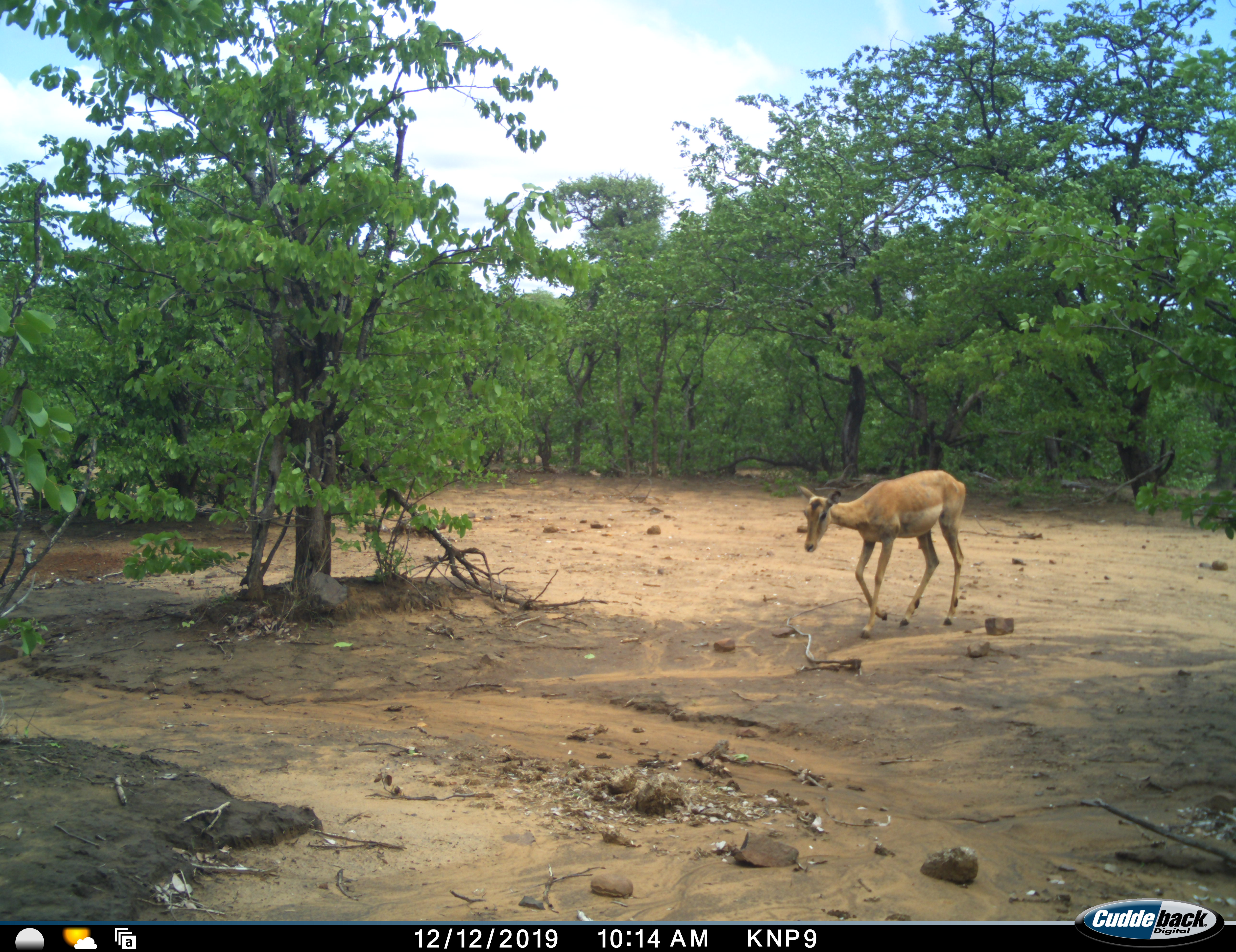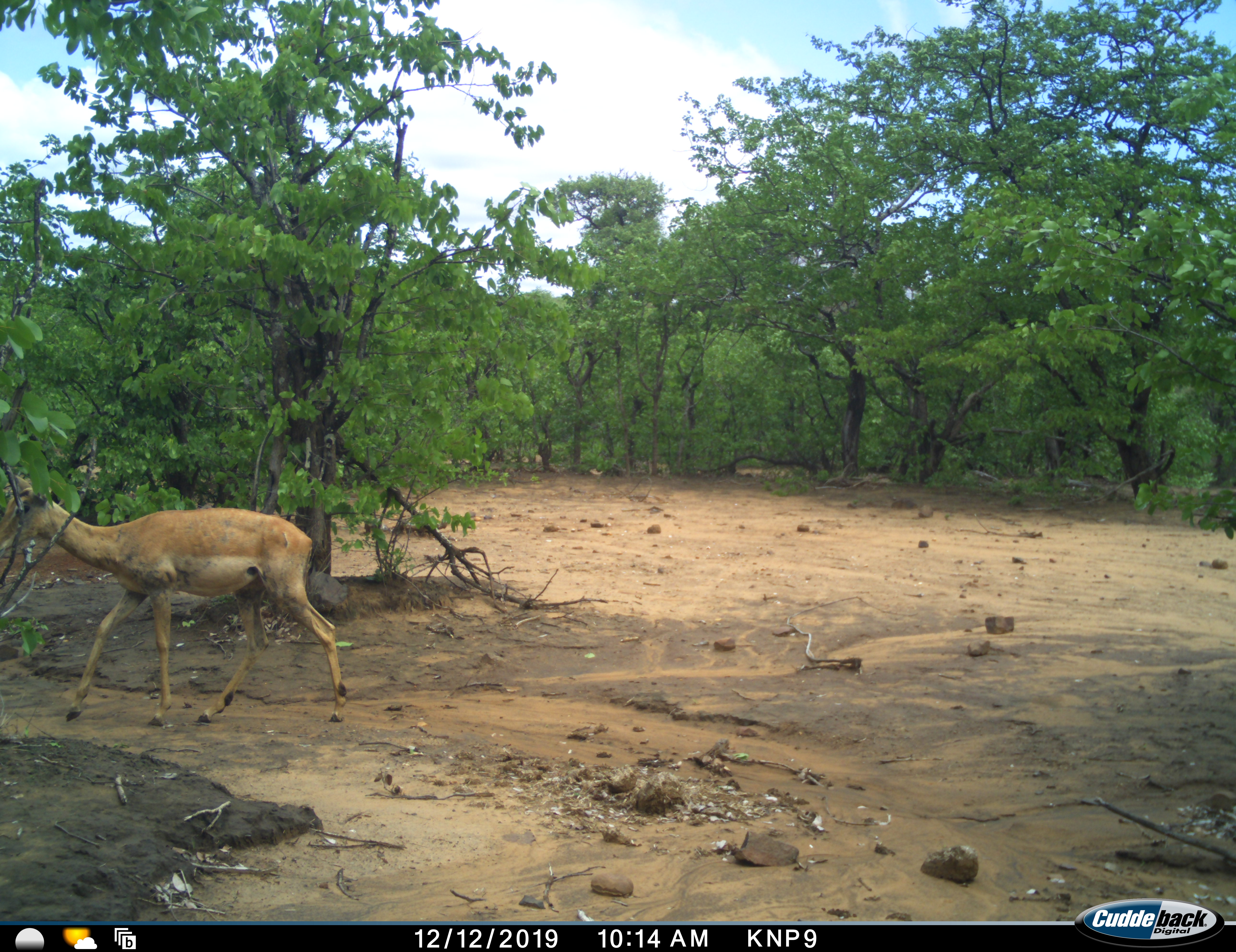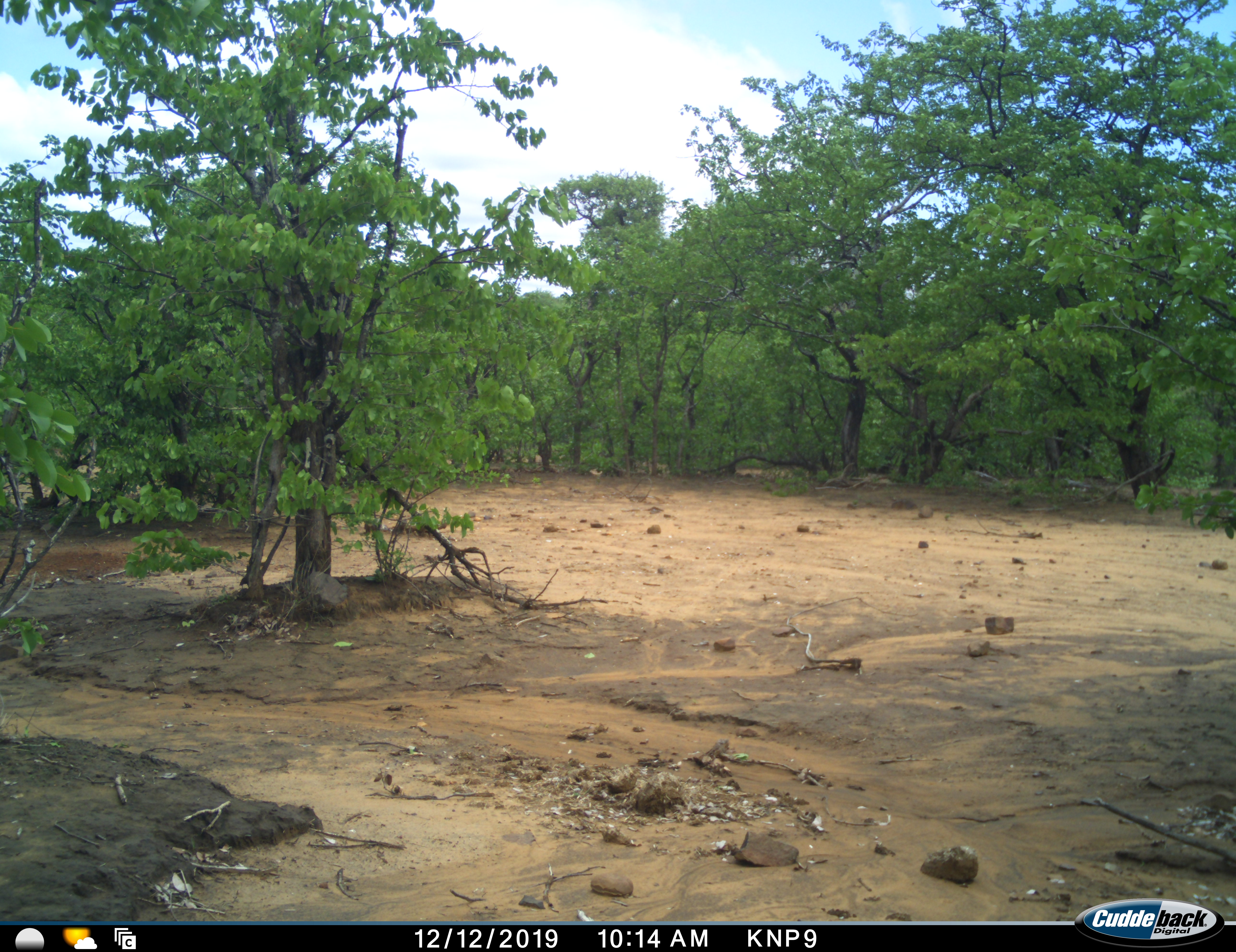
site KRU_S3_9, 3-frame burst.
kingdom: Animalia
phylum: Chordata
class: Mammalia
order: Artiodactyla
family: Bovidae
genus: Aepyceros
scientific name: Aepyceros melampus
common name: impala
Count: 1.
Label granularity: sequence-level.